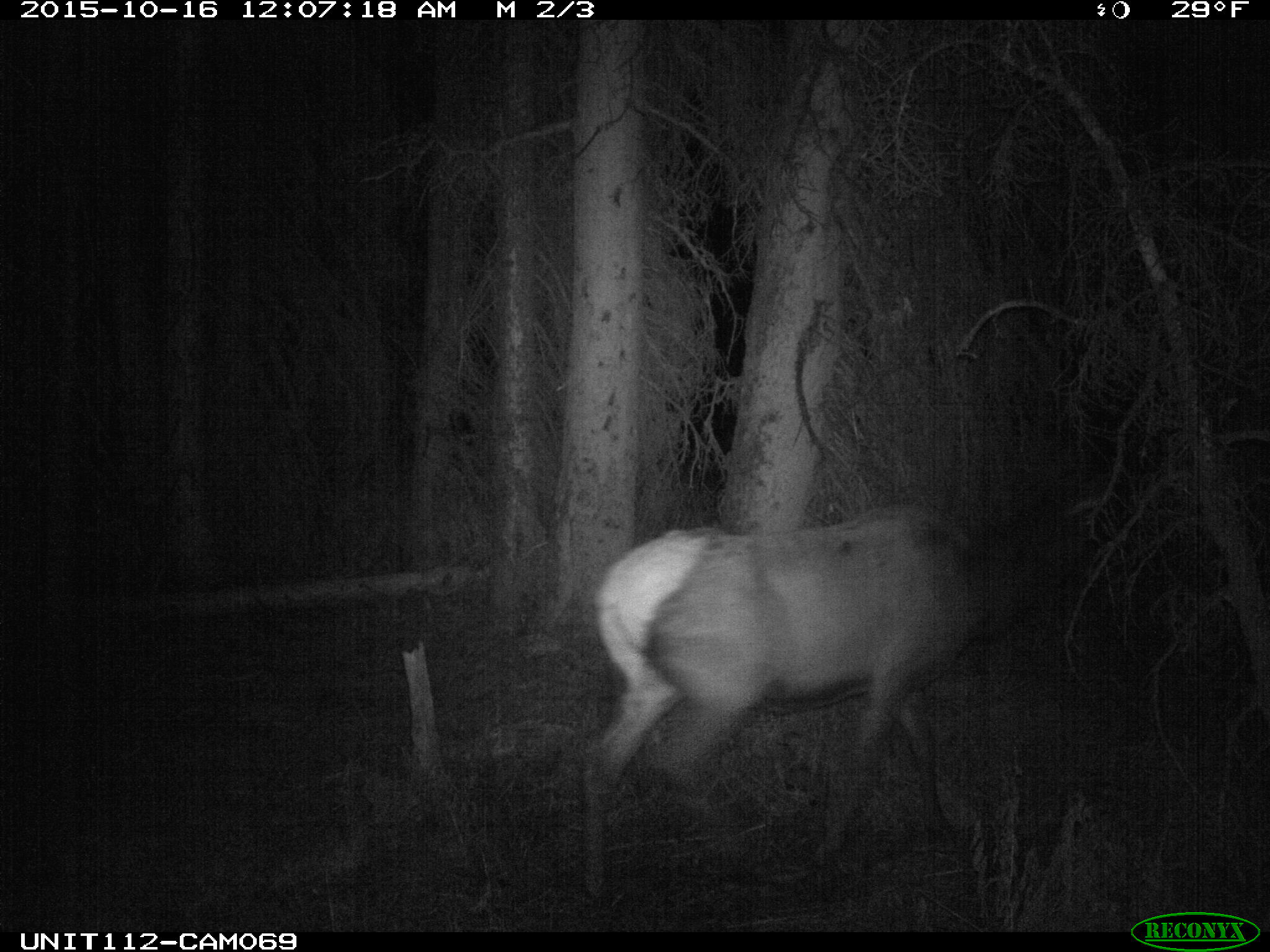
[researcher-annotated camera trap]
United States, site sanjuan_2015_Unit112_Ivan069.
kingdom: Animalia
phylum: Chordata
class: Mammalia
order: Artiodactyla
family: Cervidae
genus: Cervus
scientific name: Cervus elaphus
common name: red deer